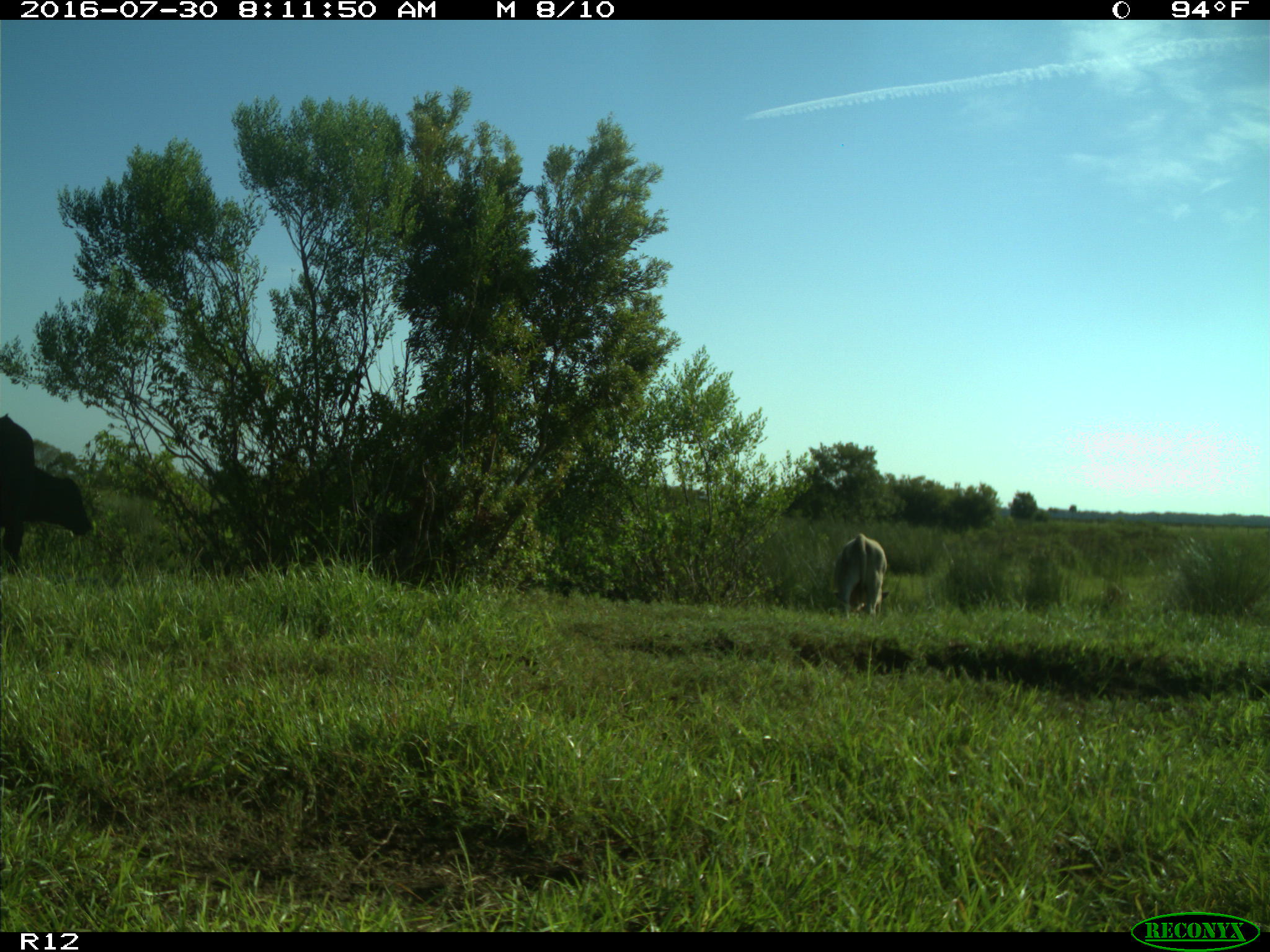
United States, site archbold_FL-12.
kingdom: Animalia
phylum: Chordata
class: Mammalia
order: Artiodactyla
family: Bovidae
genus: Bos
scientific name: Bos taurus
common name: domestic cow